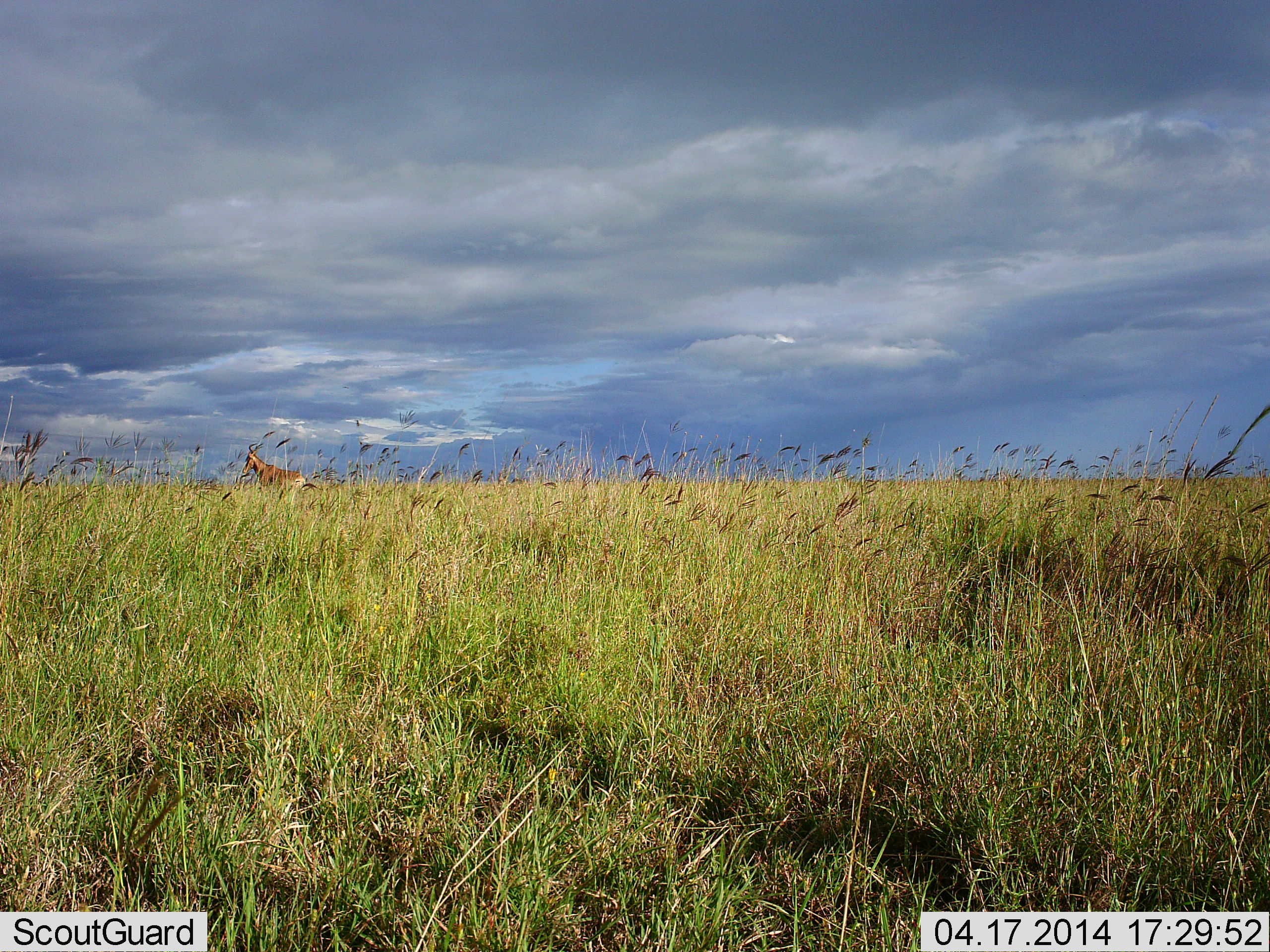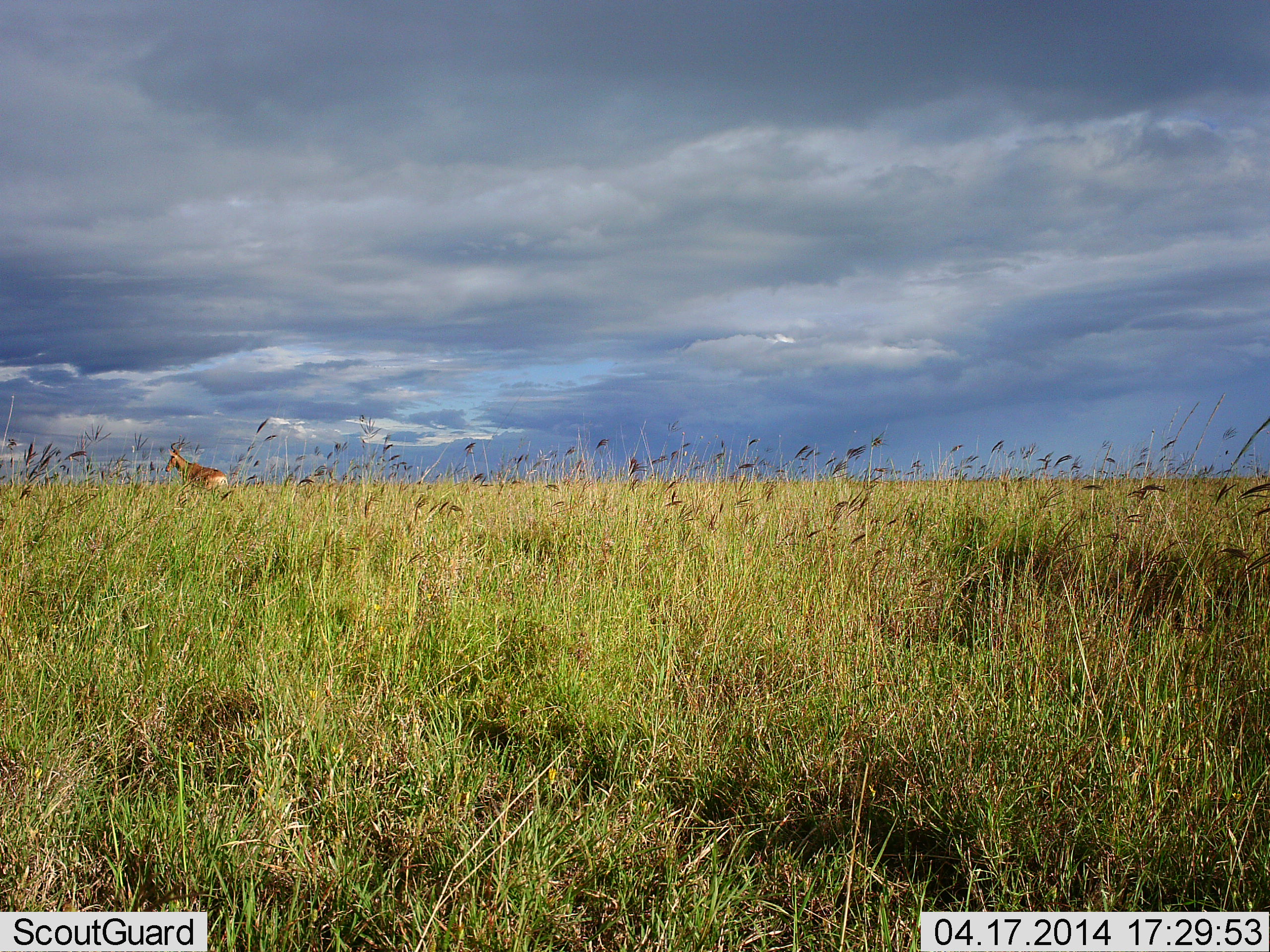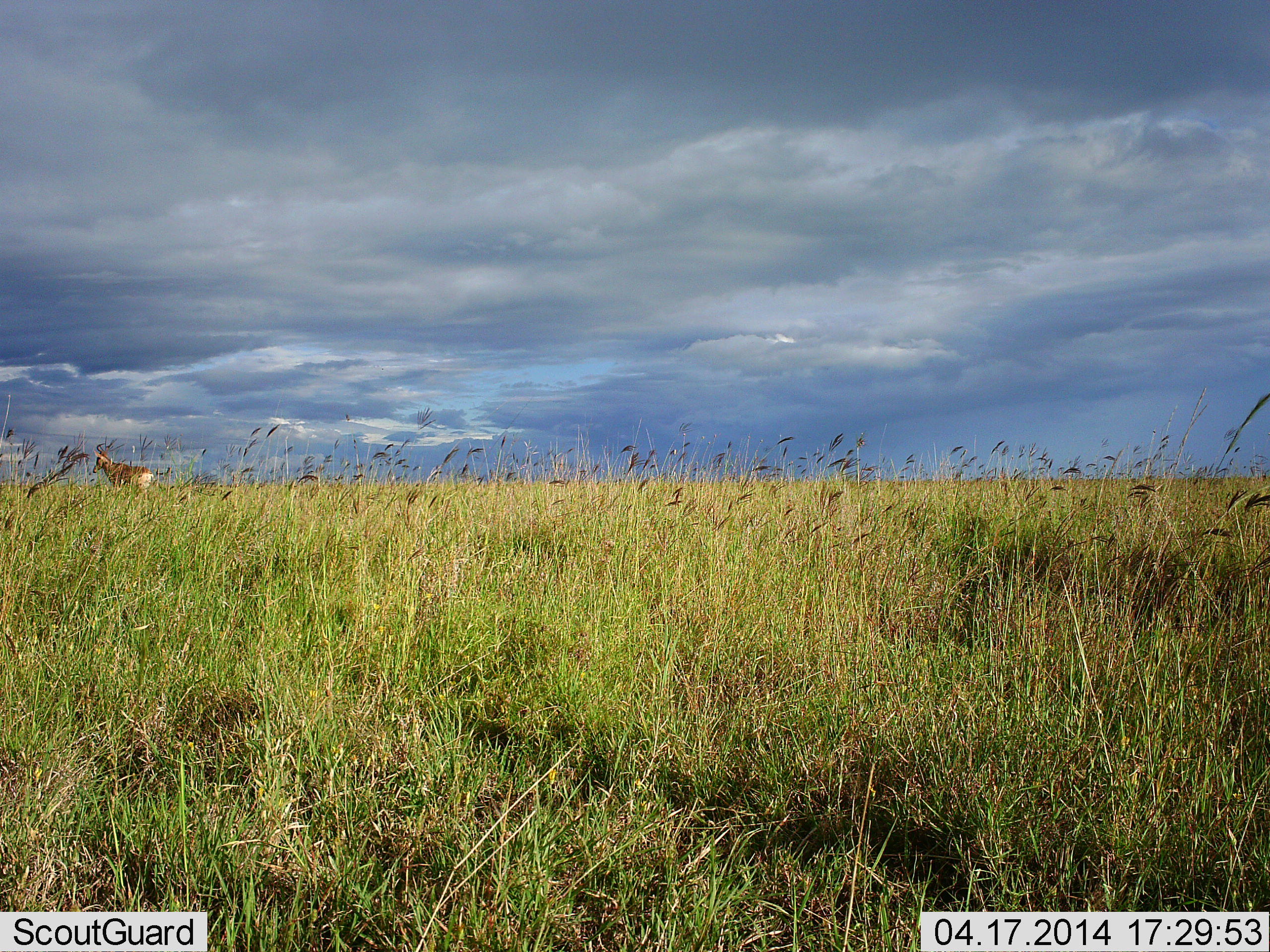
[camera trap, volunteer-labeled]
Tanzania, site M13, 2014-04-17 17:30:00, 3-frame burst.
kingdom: Animalia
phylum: Chordata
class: Mammalia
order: Artiodactyla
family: Bovidae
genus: Alcelaphus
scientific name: Alcelaphus buselaphus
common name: hartebeest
Hartebeest (Alcelaphus buselaphus), count 1. Behavior (volunteer vote fractions): standing 0%, resting 0%, moving 100%, interacting 0%. Young present (vote fraction): 0%. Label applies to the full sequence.